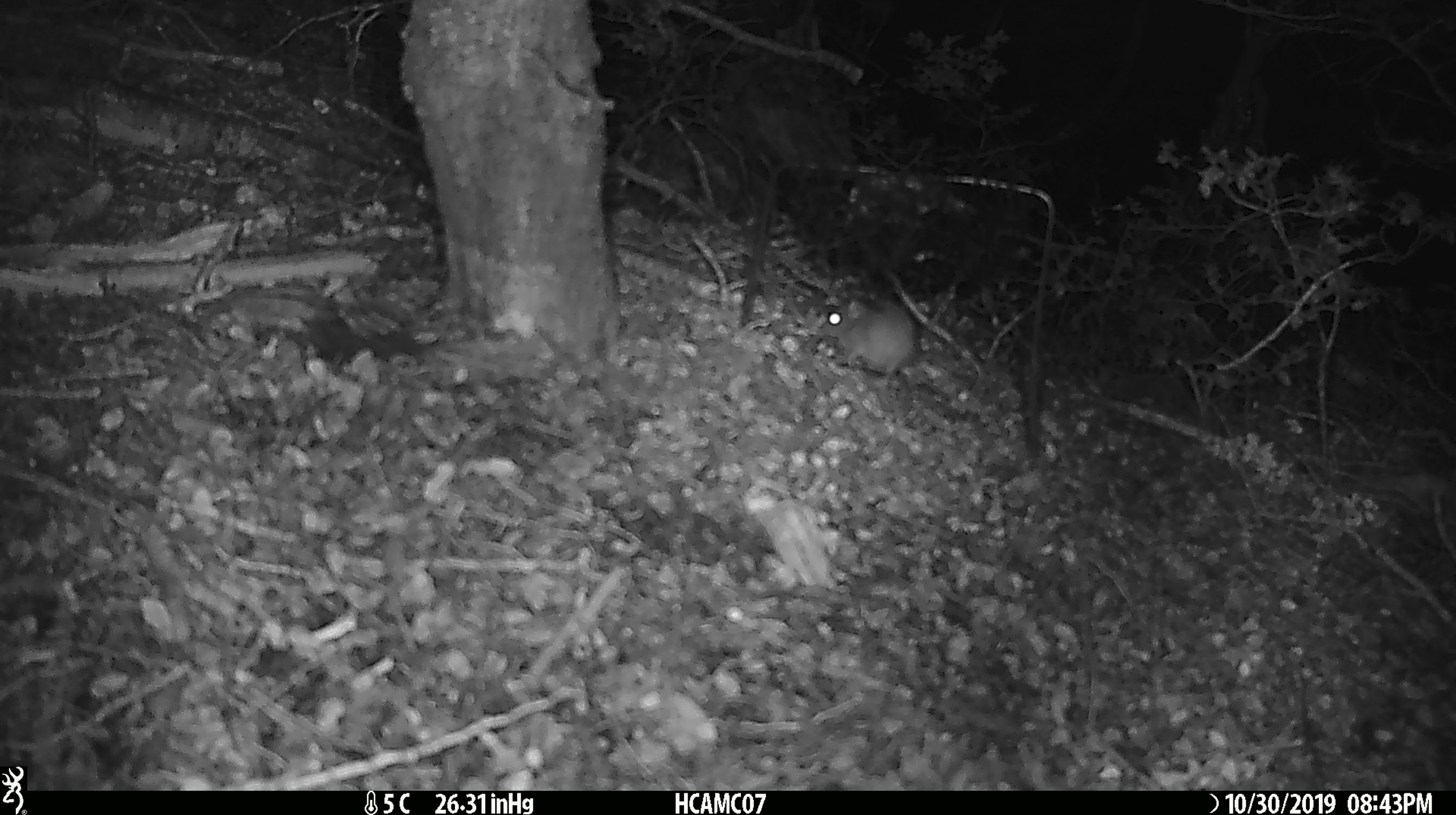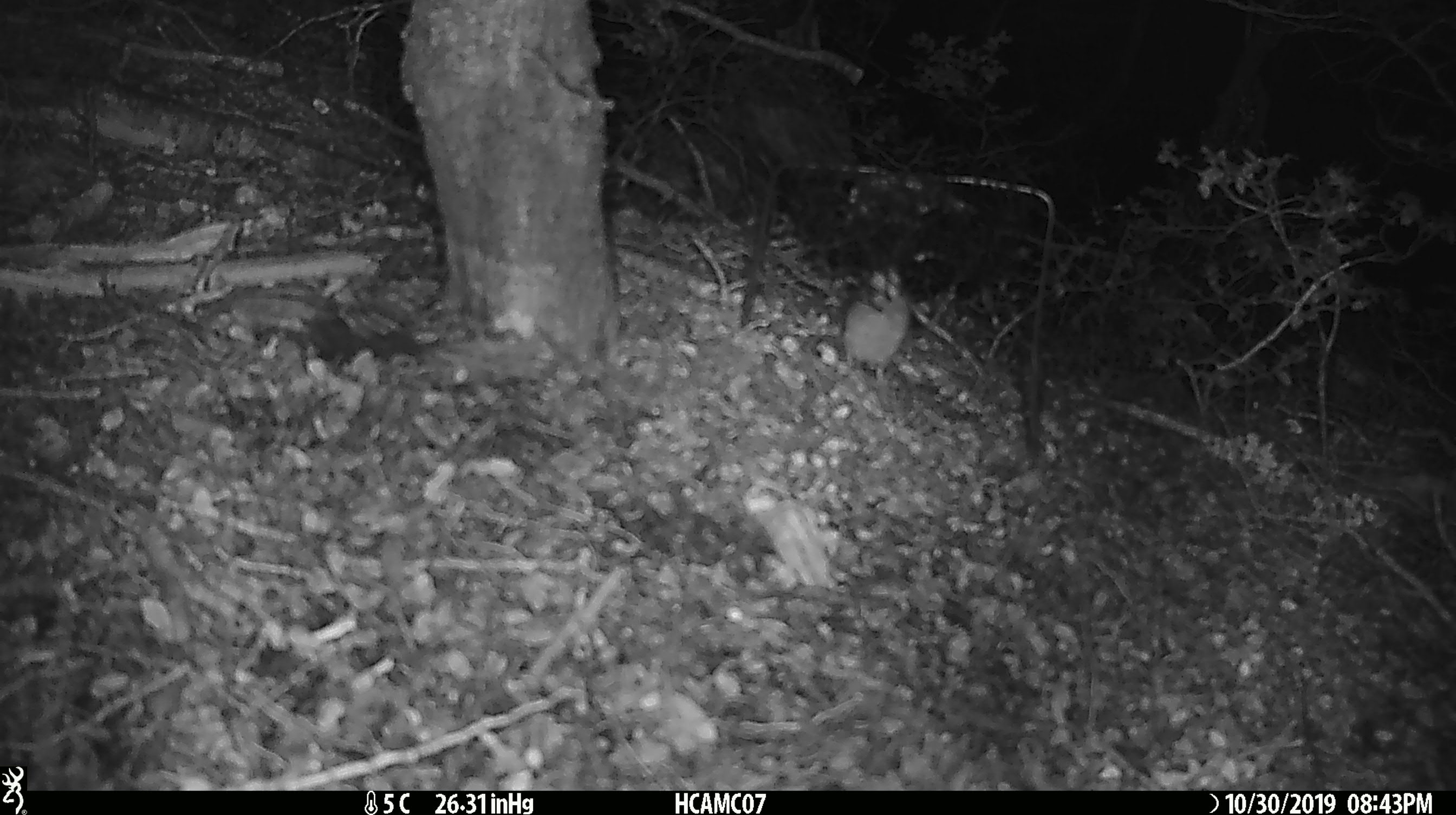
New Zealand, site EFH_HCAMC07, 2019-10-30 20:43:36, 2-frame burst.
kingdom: Animalia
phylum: Chordata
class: Mammalia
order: Rodentia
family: Muridae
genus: Mus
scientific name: Mus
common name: mouse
Mouse (Mus).